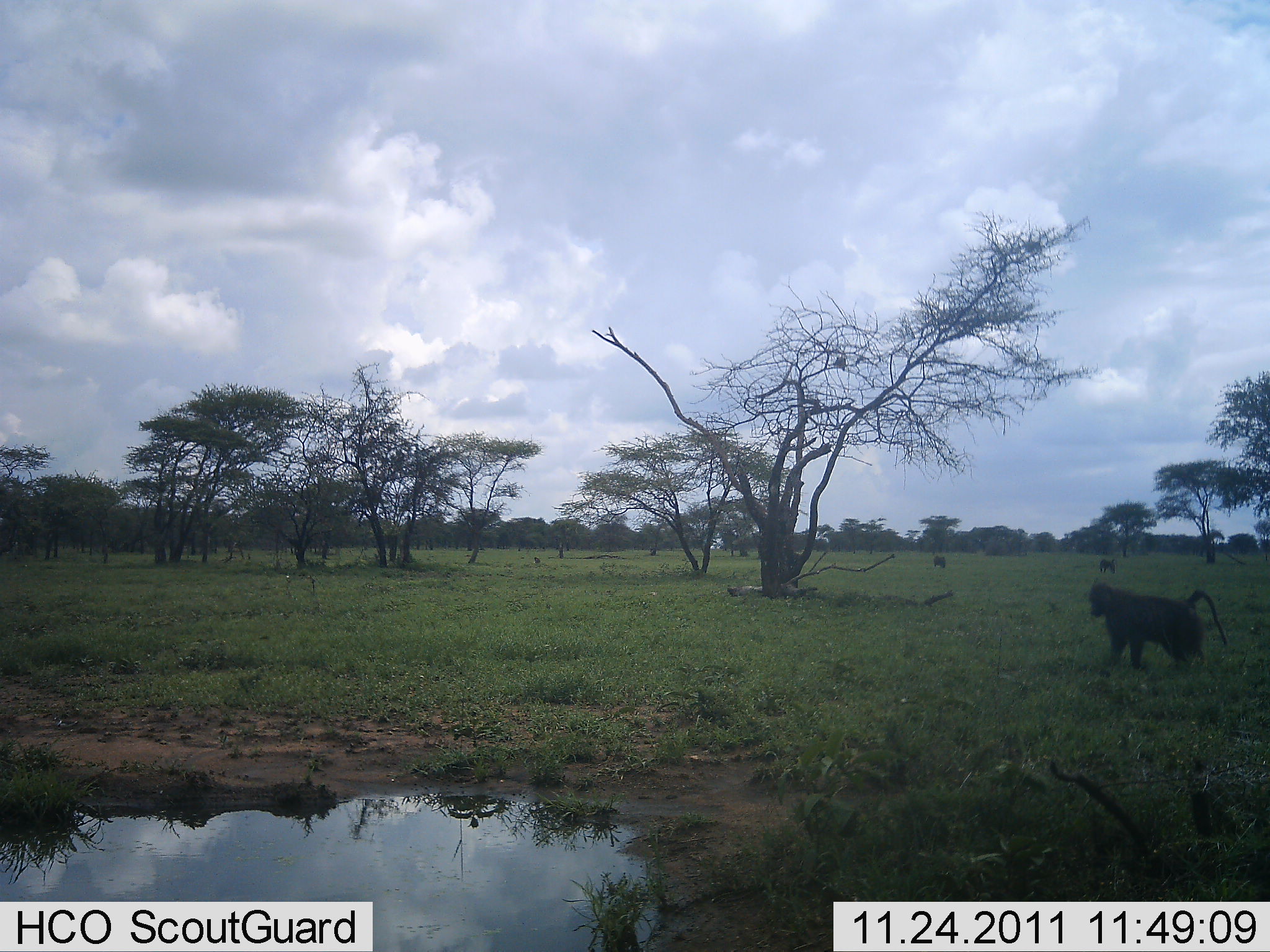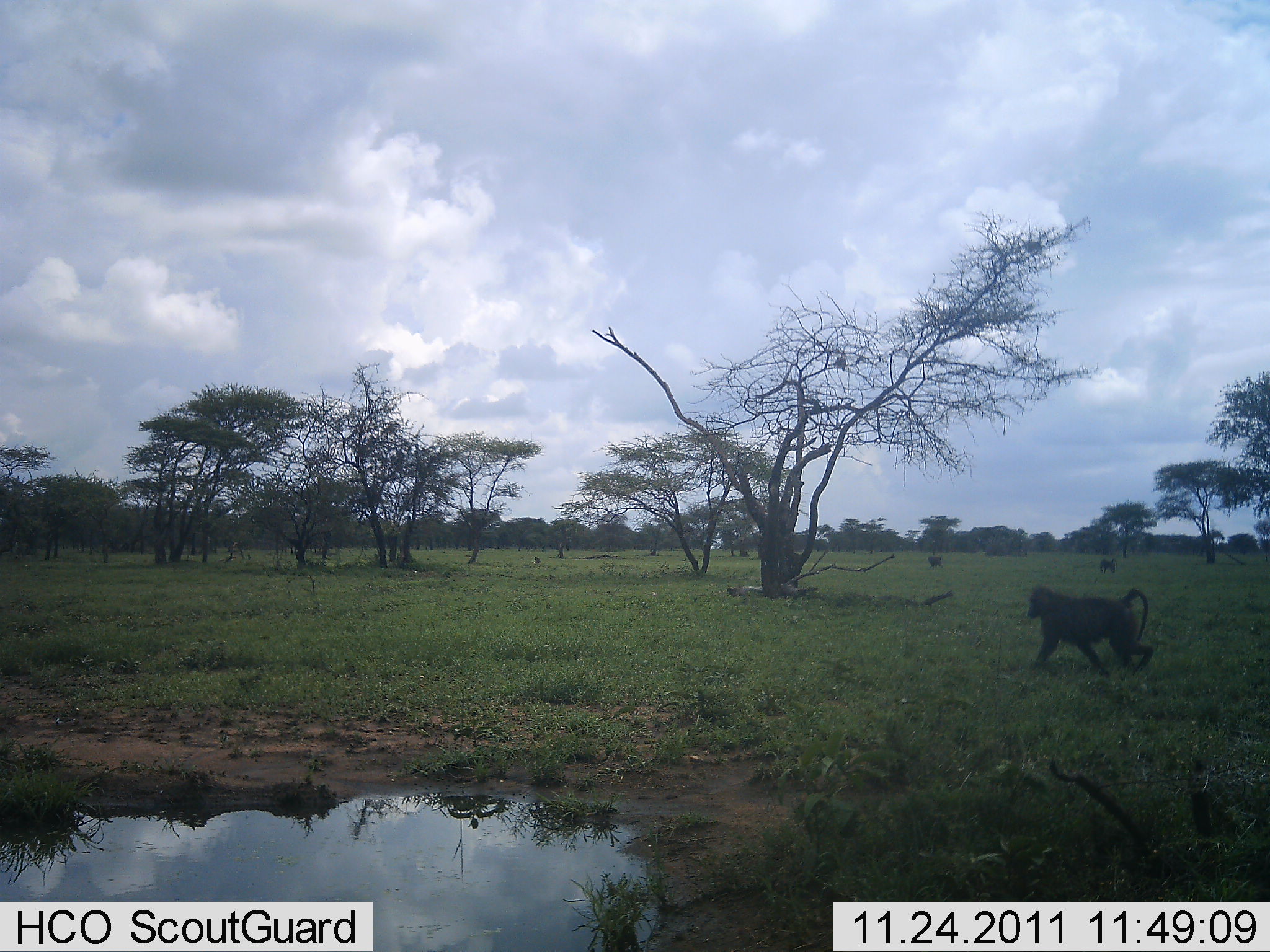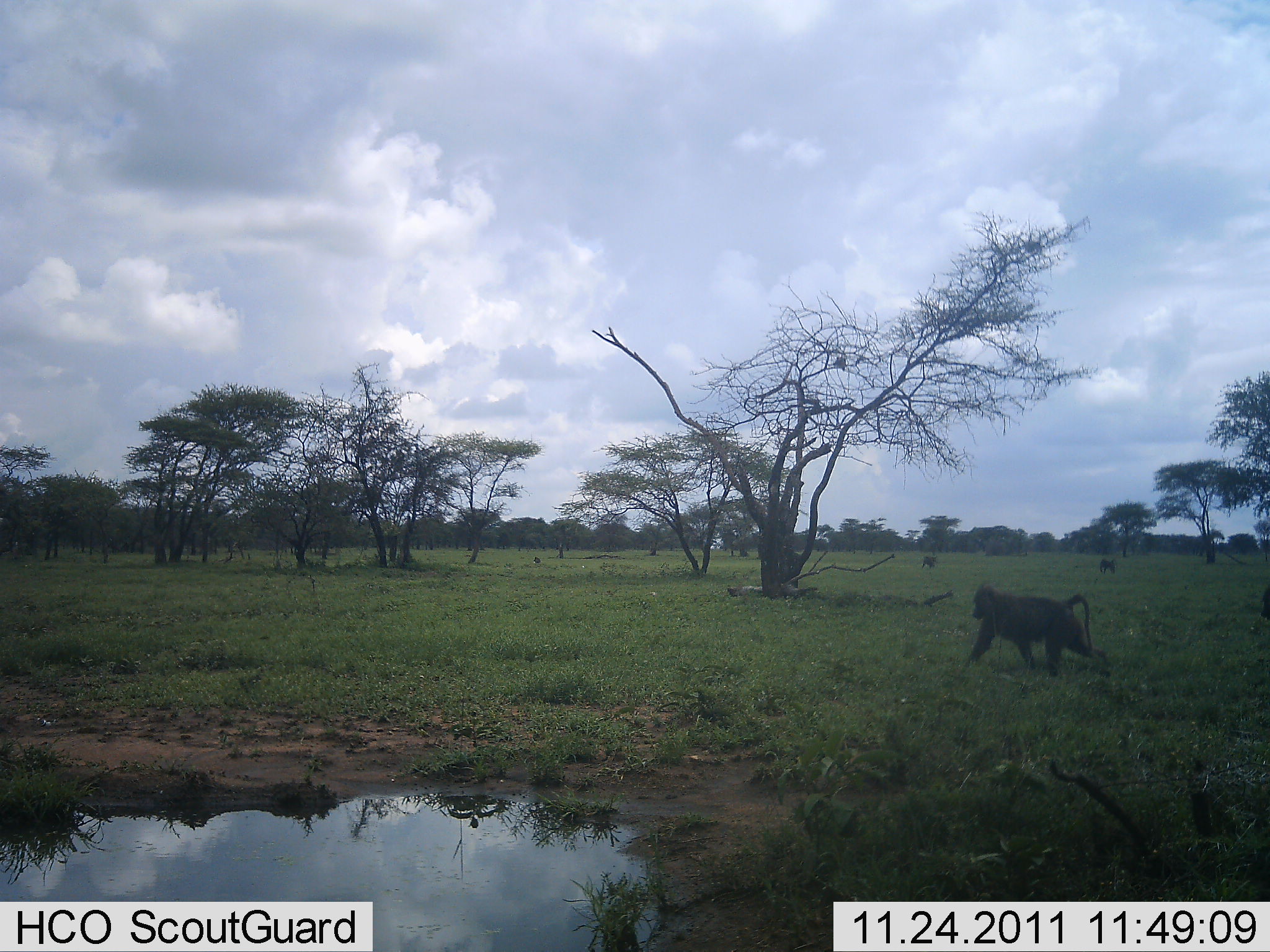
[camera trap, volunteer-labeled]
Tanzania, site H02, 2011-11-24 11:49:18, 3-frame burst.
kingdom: Animalia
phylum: Chordata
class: Mammalia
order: Primates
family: Cercopithecidae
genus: Papio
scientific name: Papio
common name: baboon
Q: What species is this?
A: Baboon (Papio).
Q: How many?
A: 2.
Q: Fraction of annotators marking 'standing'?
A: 8%.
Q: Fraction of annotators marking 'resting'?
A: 0%.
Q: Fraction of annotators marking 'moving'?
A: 100%.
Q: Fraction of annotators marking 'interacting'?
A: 0%.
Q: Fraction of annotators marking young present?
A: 0%.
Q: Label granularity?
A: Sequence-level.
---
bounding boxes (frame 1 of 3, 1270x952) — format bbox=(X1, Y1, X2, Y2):
animal: bbox=(1088, 582, 1227, 671); bbox=(1191, 529, 1226, 556); bbox=(1099, 558, 1117, 575); bbox=(933, 555, 947, 568)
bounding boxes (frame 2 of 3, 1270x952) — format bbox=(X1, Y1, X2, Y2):
animal: bbox=(1025, 587, 1155, 680); bbox=(1193, 529, 1225, 556); bbox=(1099, 558, 1117, 574); bbox=(927, 555, 942, 569)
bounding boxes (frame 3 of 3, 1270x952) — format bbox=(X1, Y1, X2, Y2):
animal: bbox=(964, 585, 1114, 679); bbox=(1190, 529, 1225, 556); bbox=(1260, 582, 1270, 621); bbox=(1098, 558, 1117, 575); bbox=(920, 555, 937, 569)